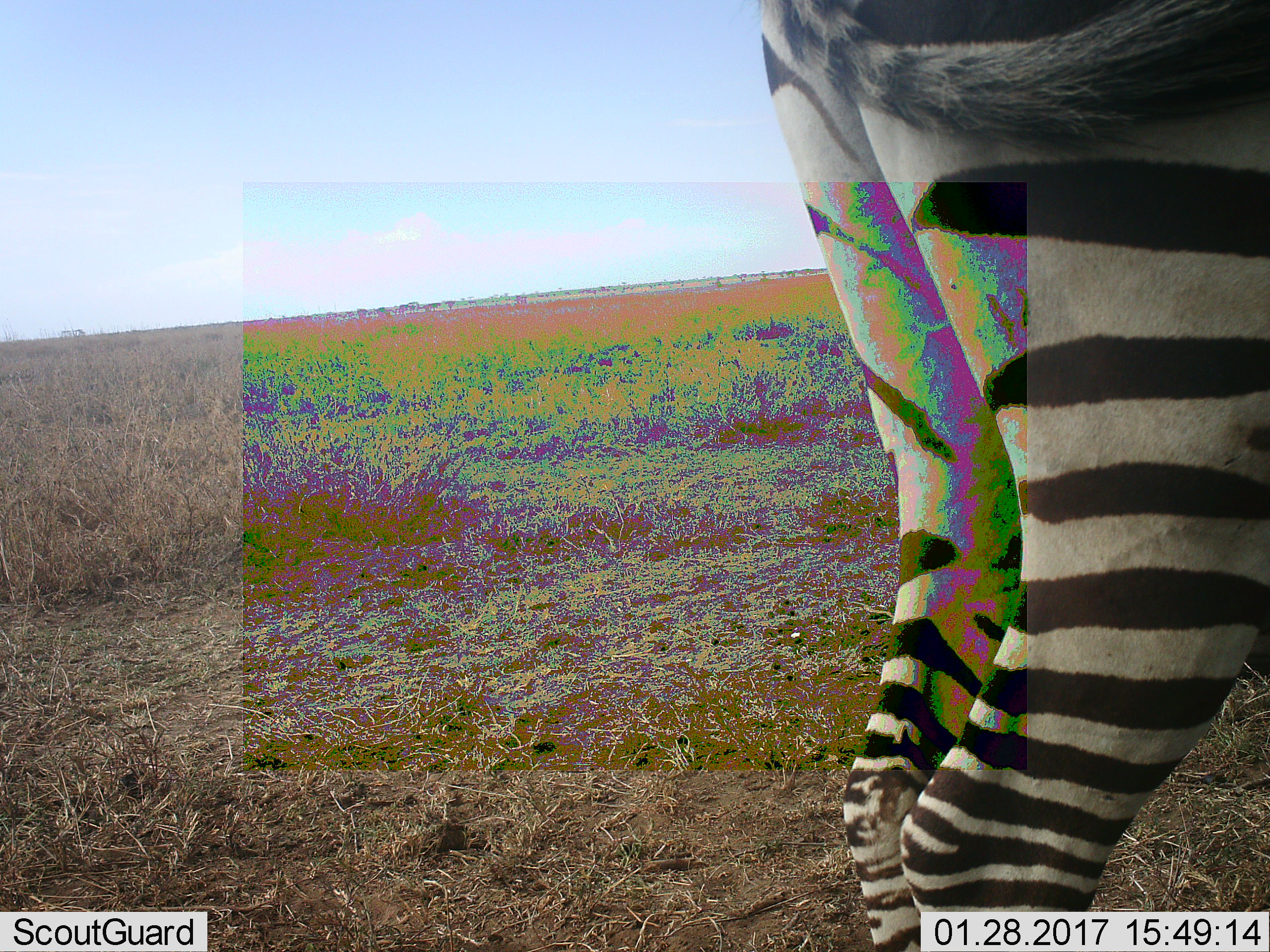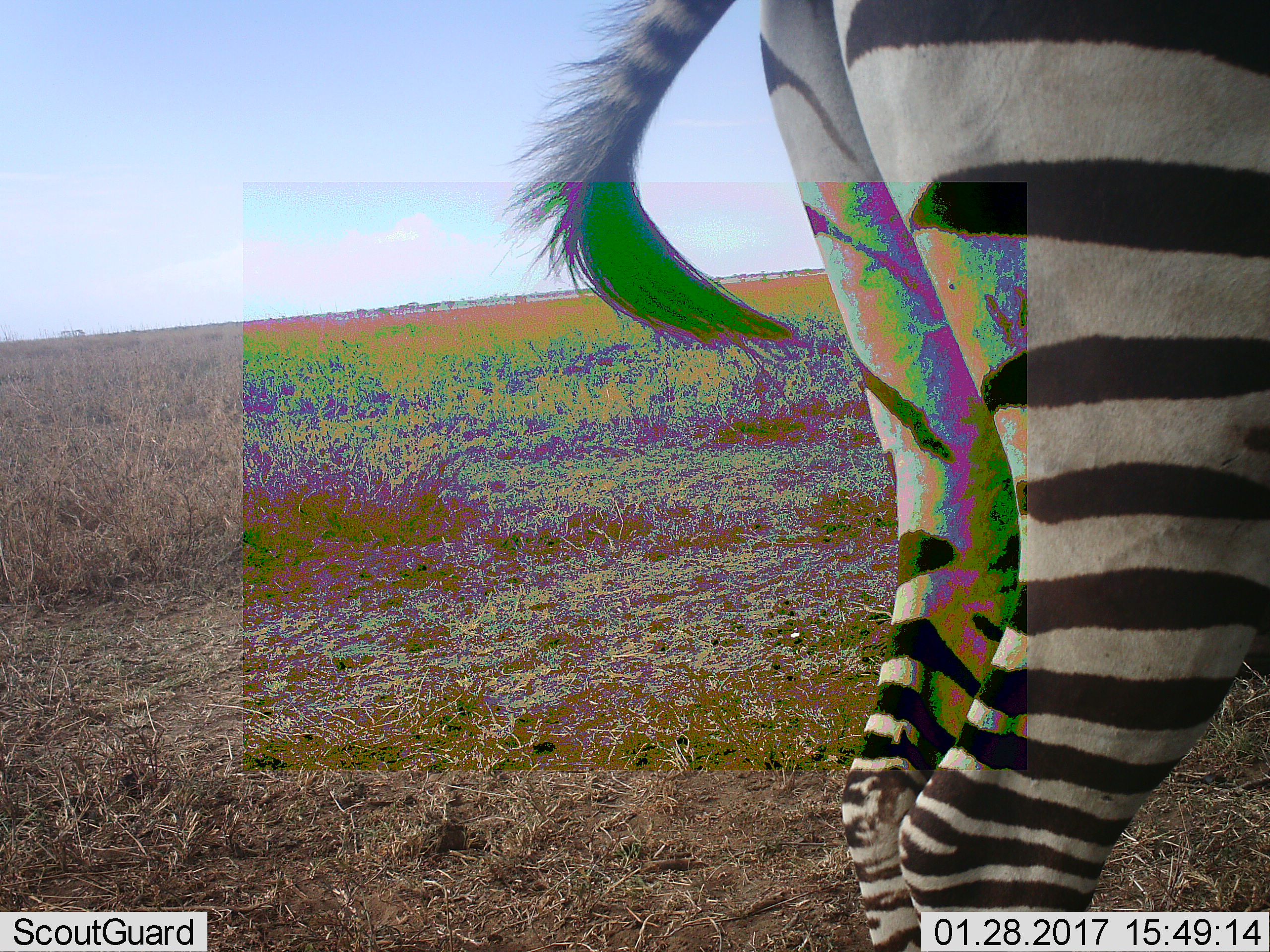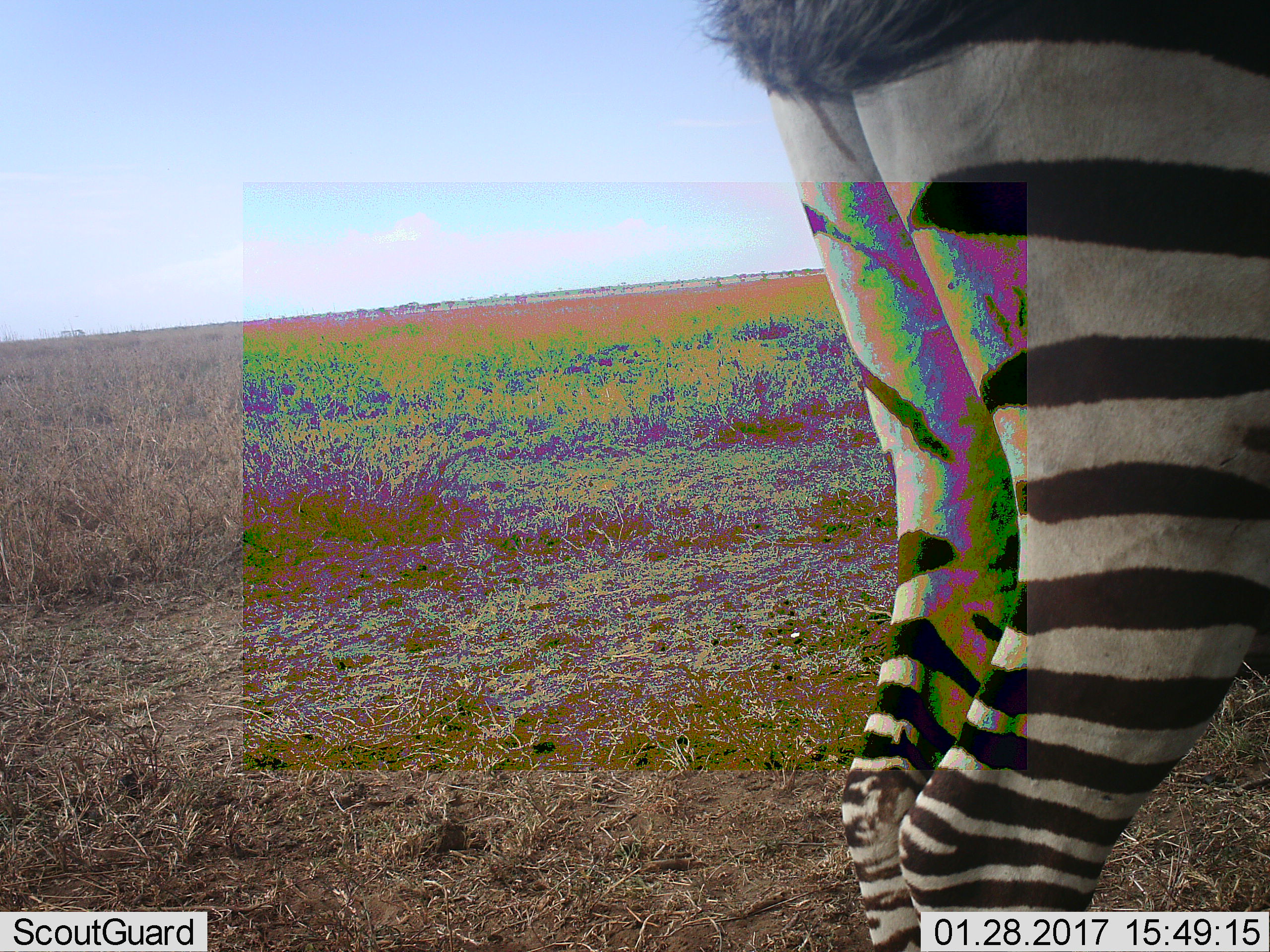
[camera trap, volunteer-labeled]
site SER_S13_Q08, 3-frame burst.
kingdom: Animalia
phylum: Chordata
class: Mammalia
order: Perissodactyla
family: Equidae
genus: Equus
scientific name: Equus quagga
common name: plains zebra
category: zebraplains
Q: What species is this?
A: Zebraplains (plains zebra) (Equus quagga).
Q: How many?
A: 1.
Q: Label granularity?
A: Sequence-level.